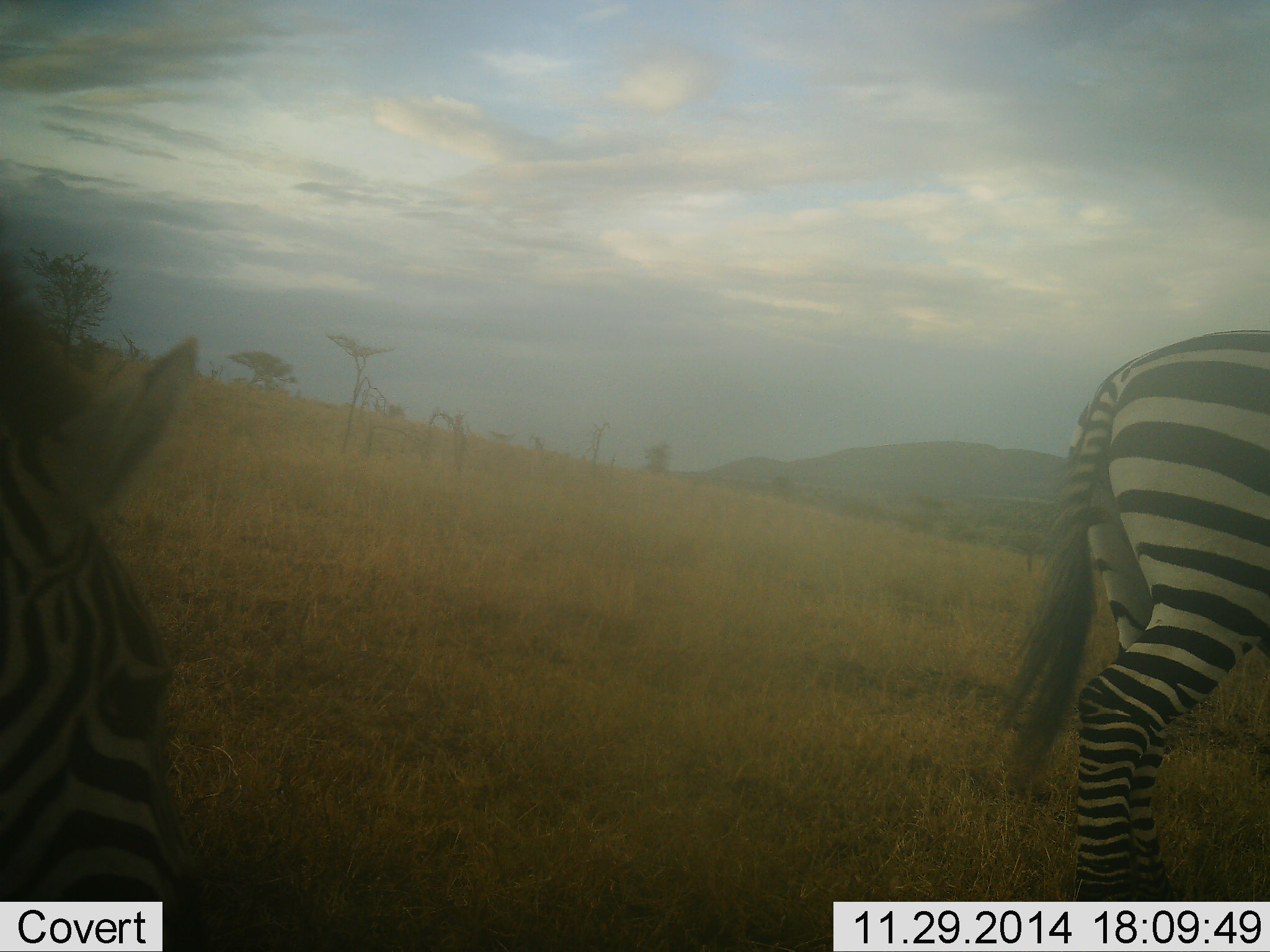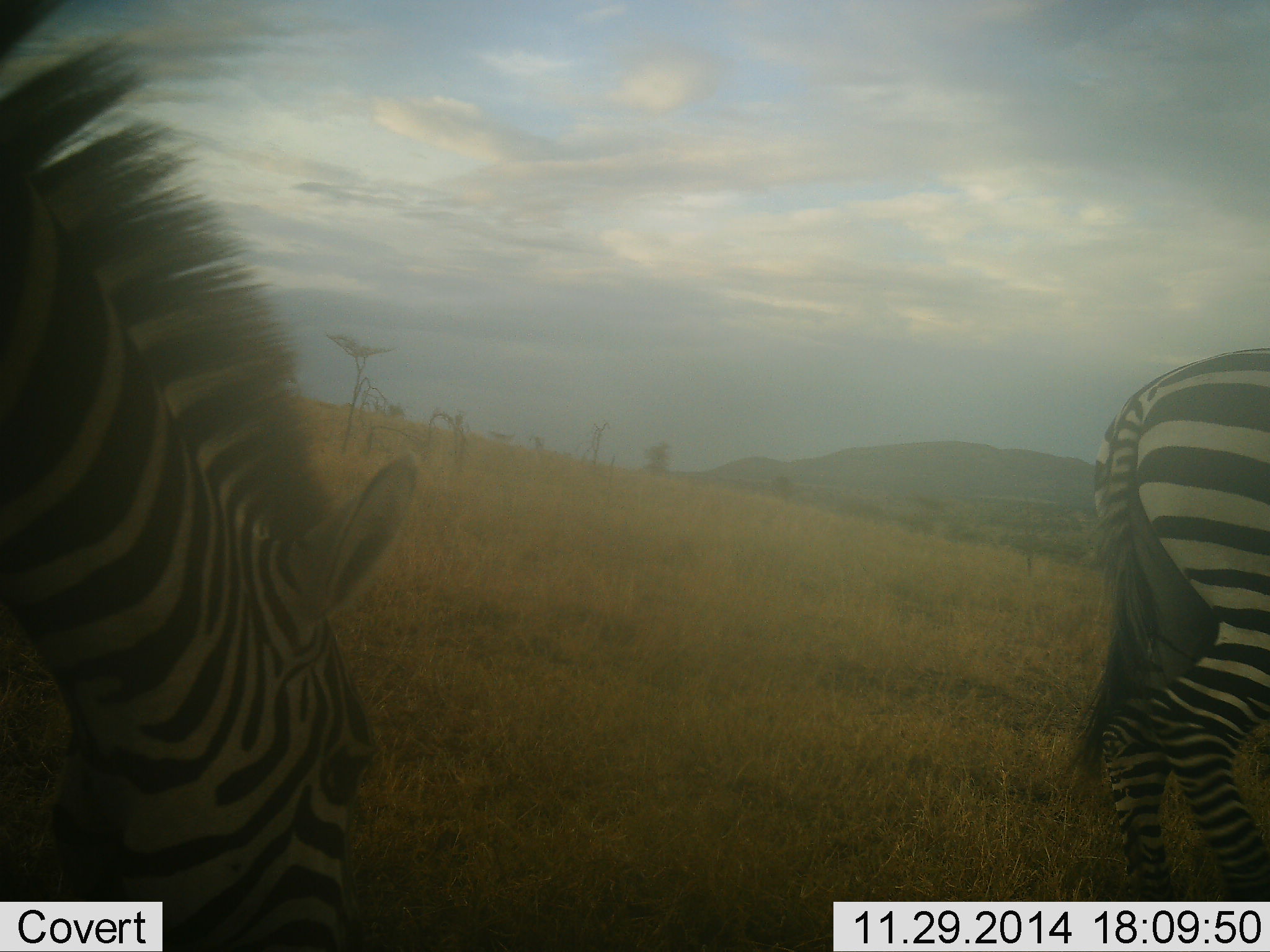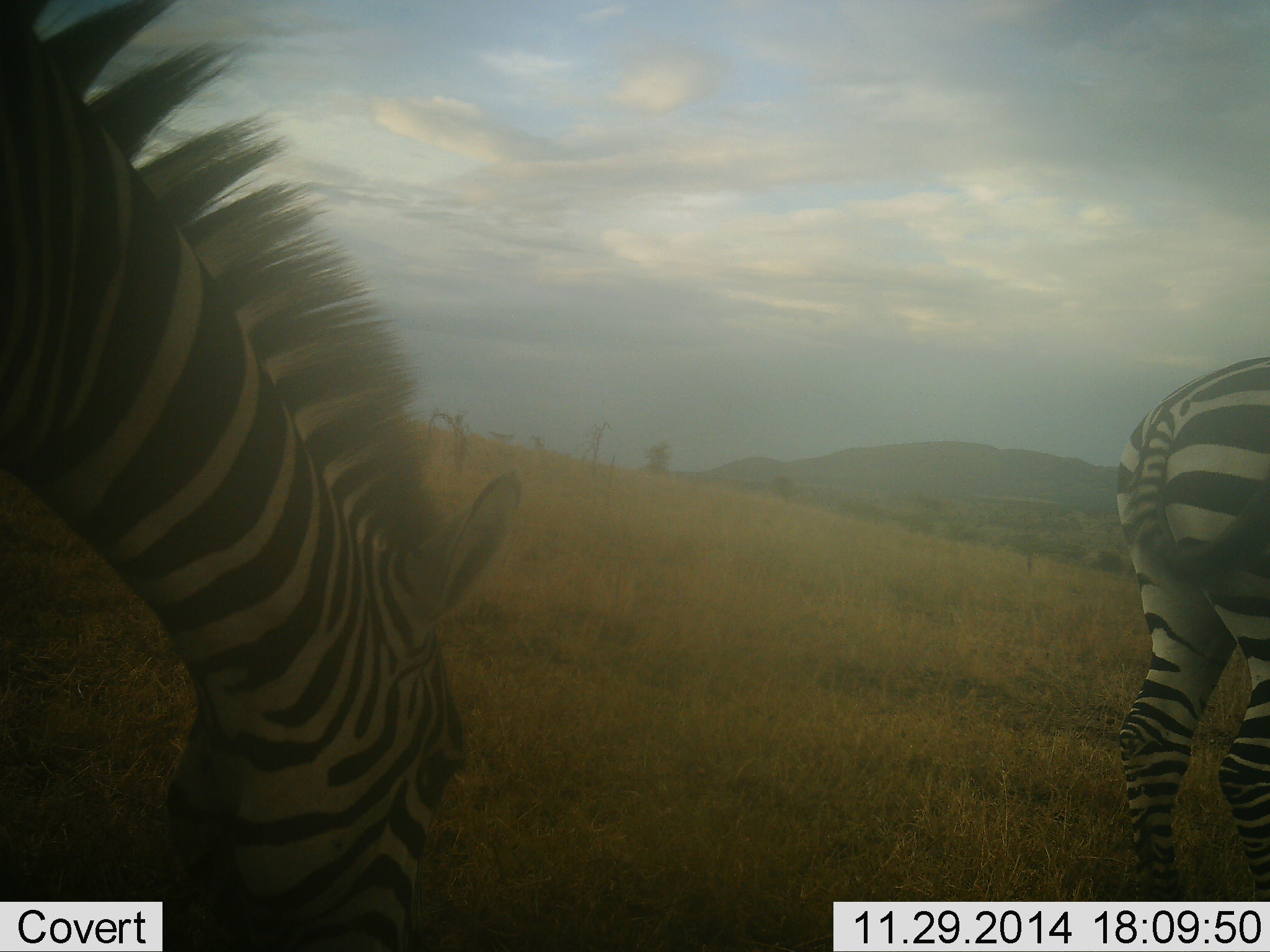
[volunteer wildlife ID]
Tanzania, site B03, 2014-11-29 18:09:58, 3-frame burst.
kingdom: Animalia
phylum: Chordata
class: Mammalia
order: Perissodactyla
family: Equidae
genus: Equus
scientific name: Equus quagga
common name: plains zebra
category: zebra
Zebra (plains zebra) (Equus quagga), count 2. Behavior (volunteer vote fractions): standing 20%, resting 0%, moving 50%, interacting 0%. Young present (vote fraction): 0%. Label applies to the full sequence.